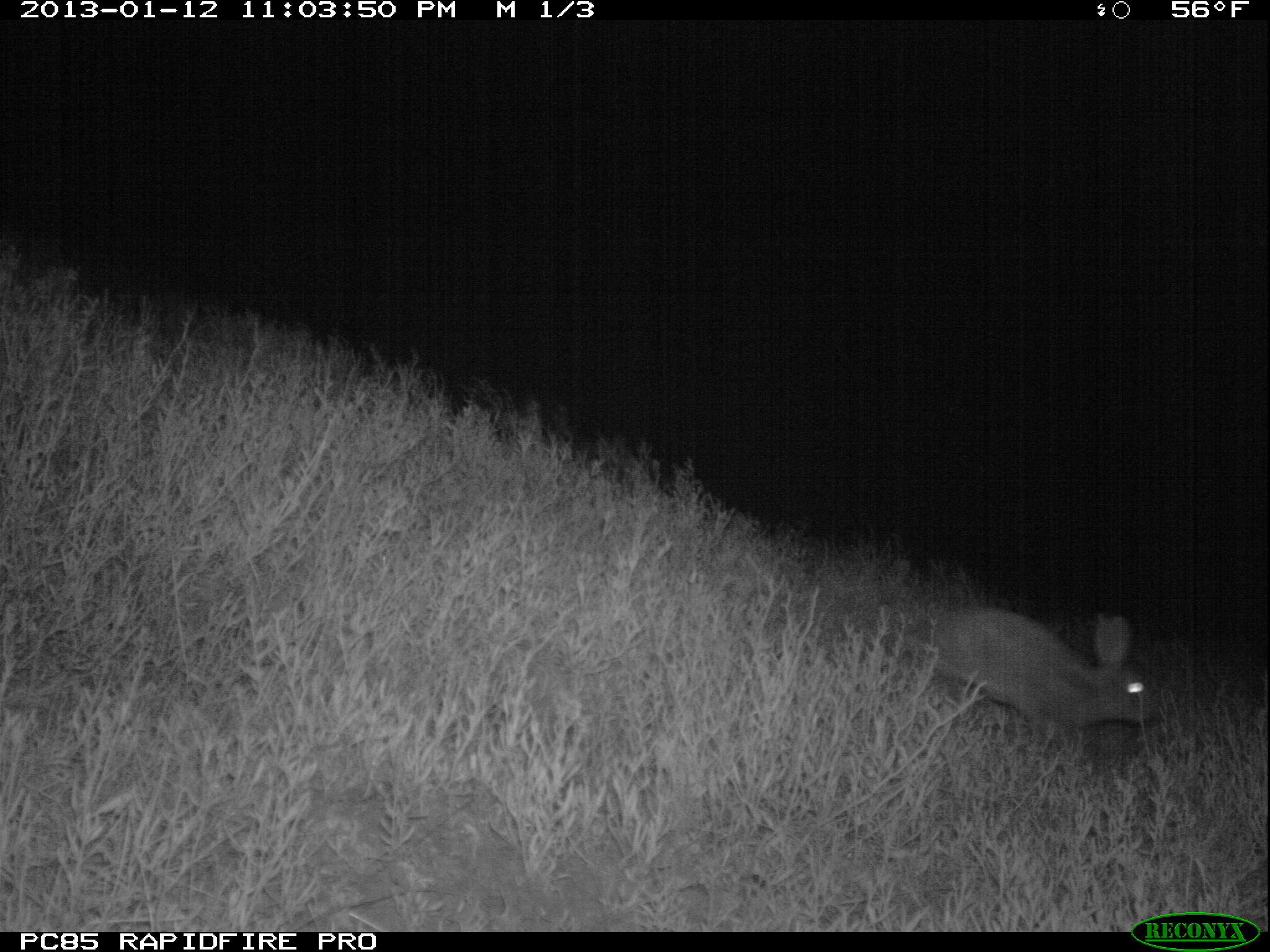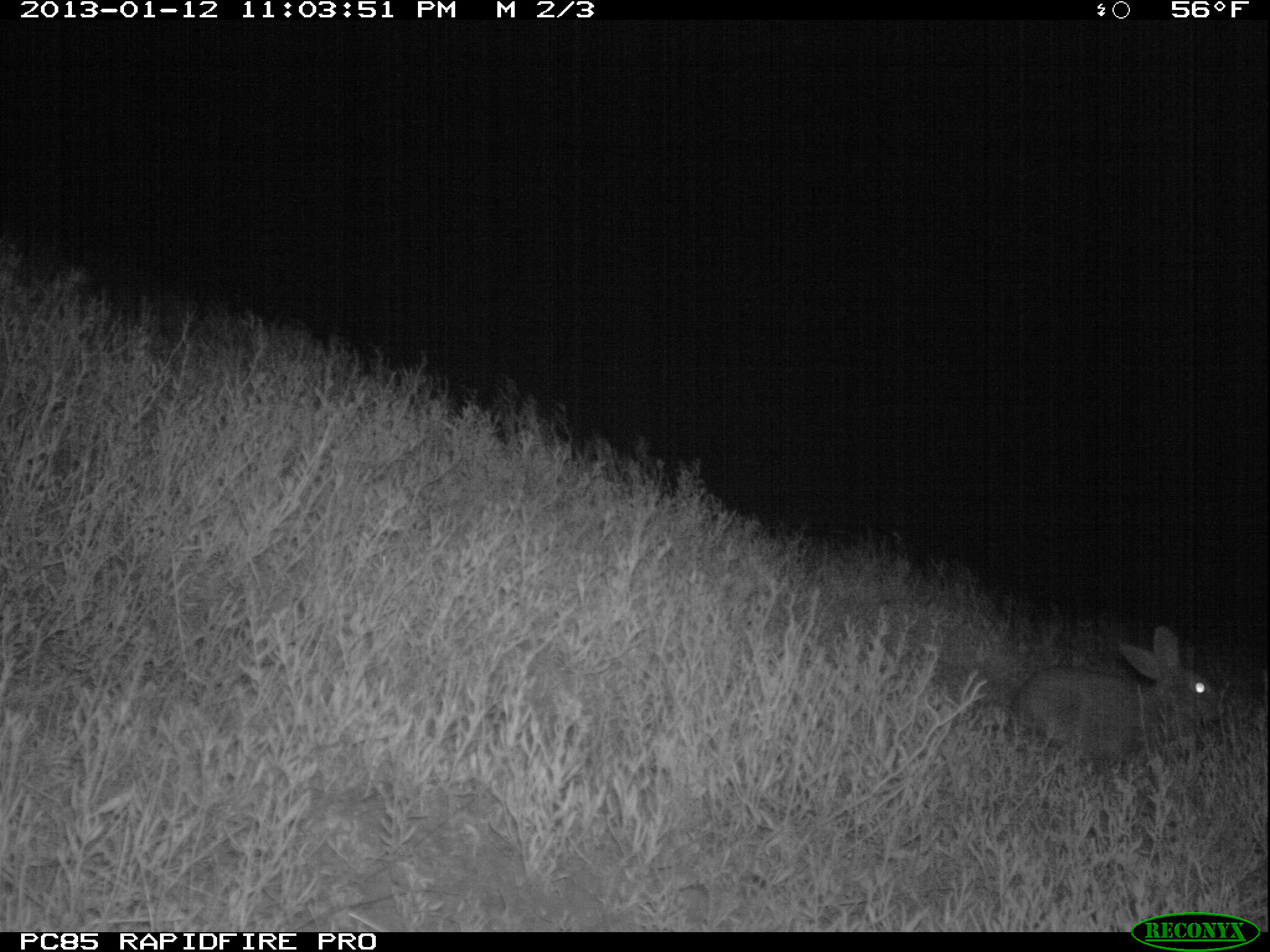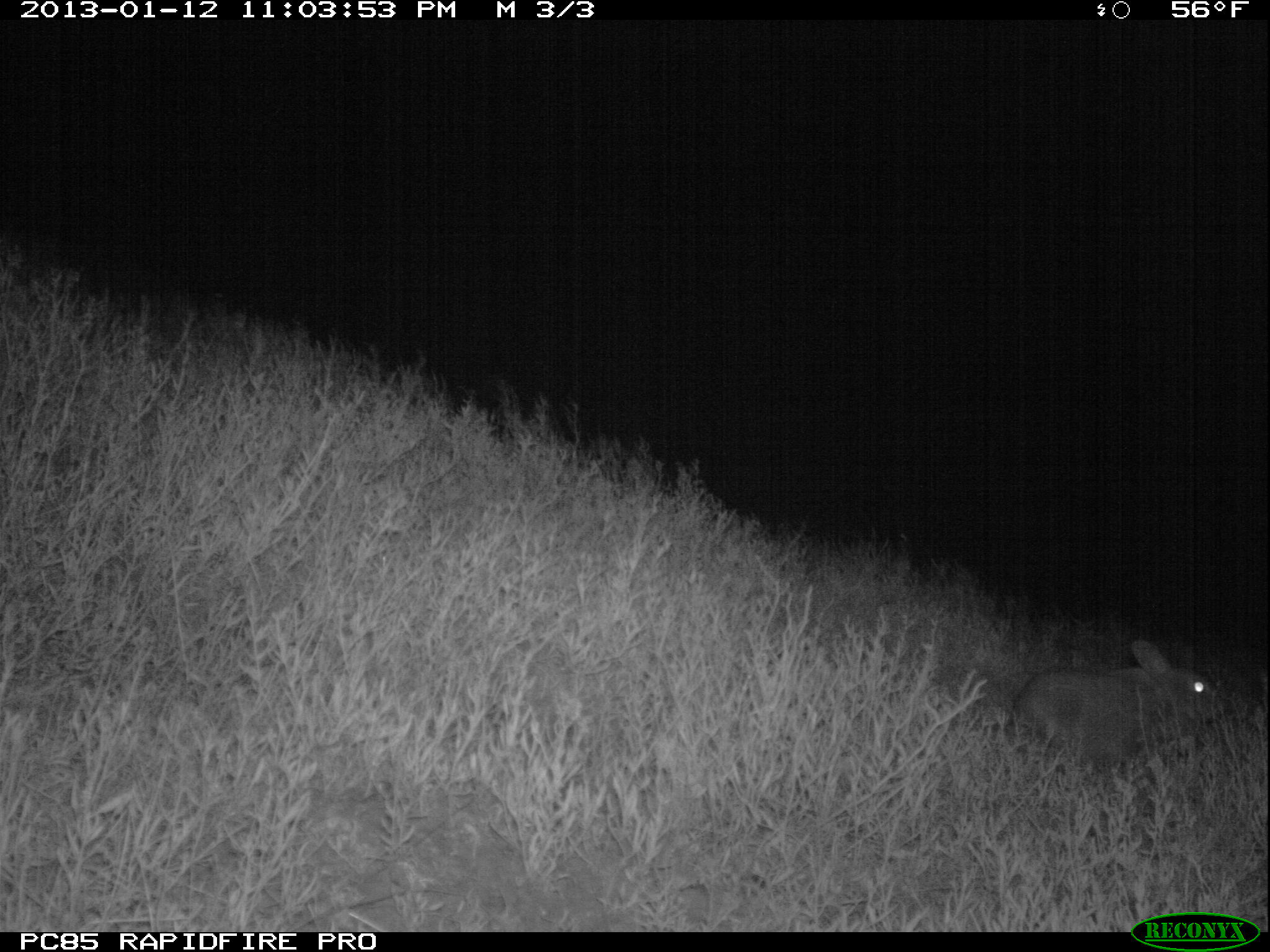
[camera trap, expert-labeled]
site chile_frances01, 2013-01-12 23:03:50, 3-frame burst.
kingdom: Animalia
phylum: Chordata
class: Mammalia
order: Lagomorpha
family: Leporidae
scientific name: Leporidae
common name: rabbits and hares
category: rabbit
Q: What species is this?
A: Rabbit (rabbits and hares) (Leporidae).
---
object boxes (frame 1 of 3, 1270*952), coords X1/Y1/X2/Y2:
rabbit: 909/604/1157/759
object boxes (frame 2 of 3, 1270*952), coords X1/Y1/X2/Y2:
rabbit: 1006/623/1228/775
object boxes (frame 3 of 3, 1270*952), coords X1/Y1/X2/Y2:
rabbit: 1004/638/1226/775